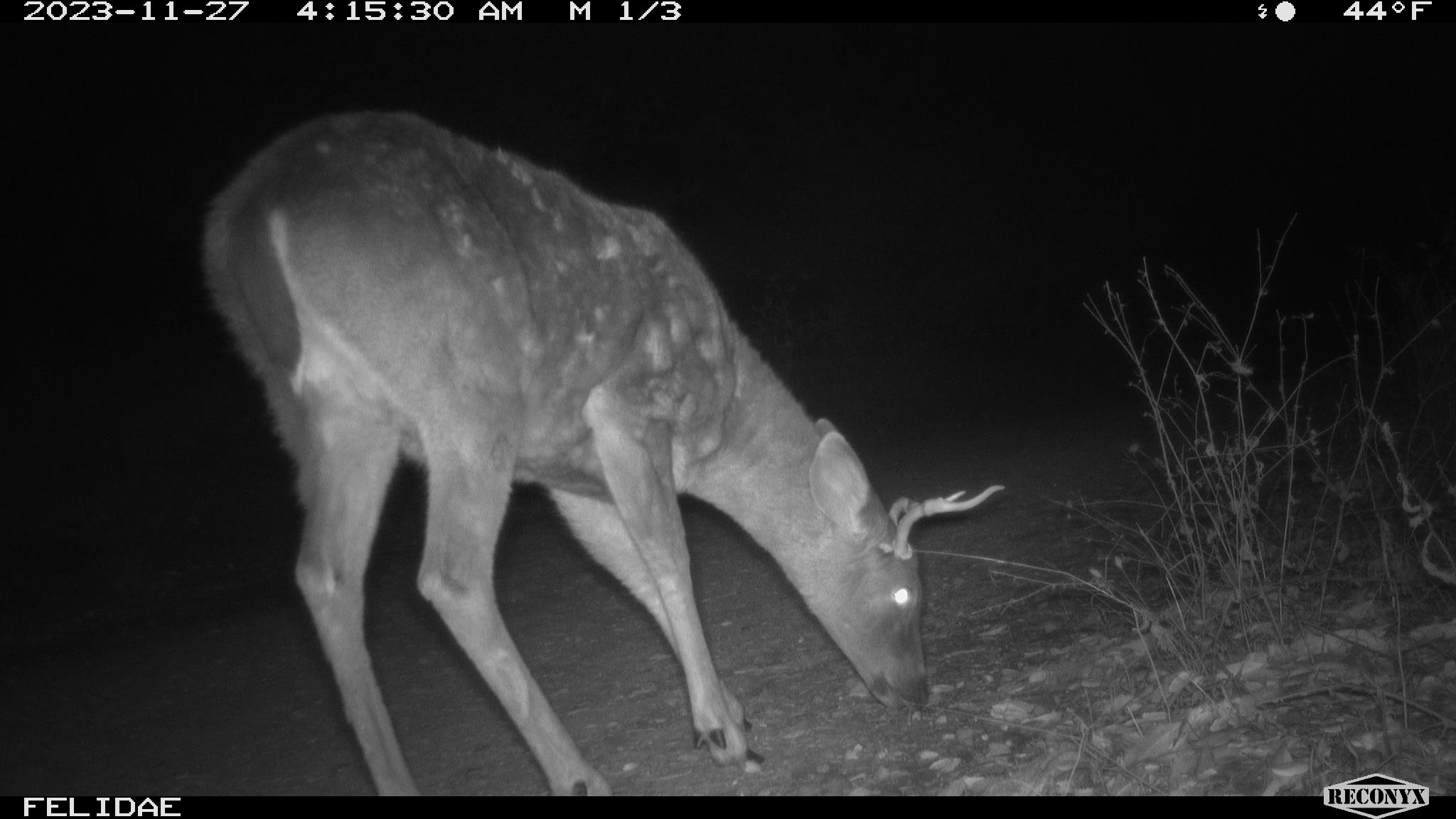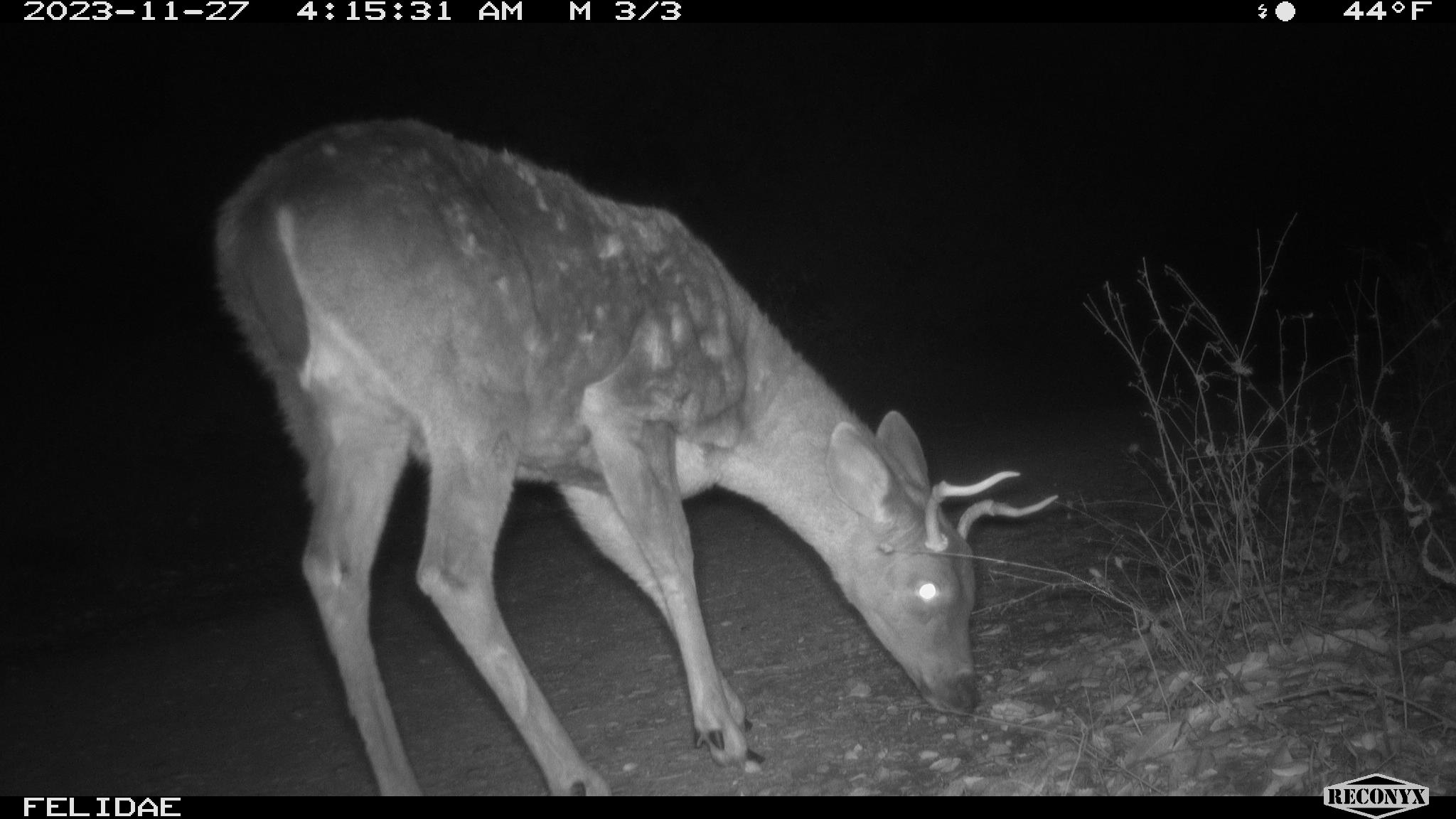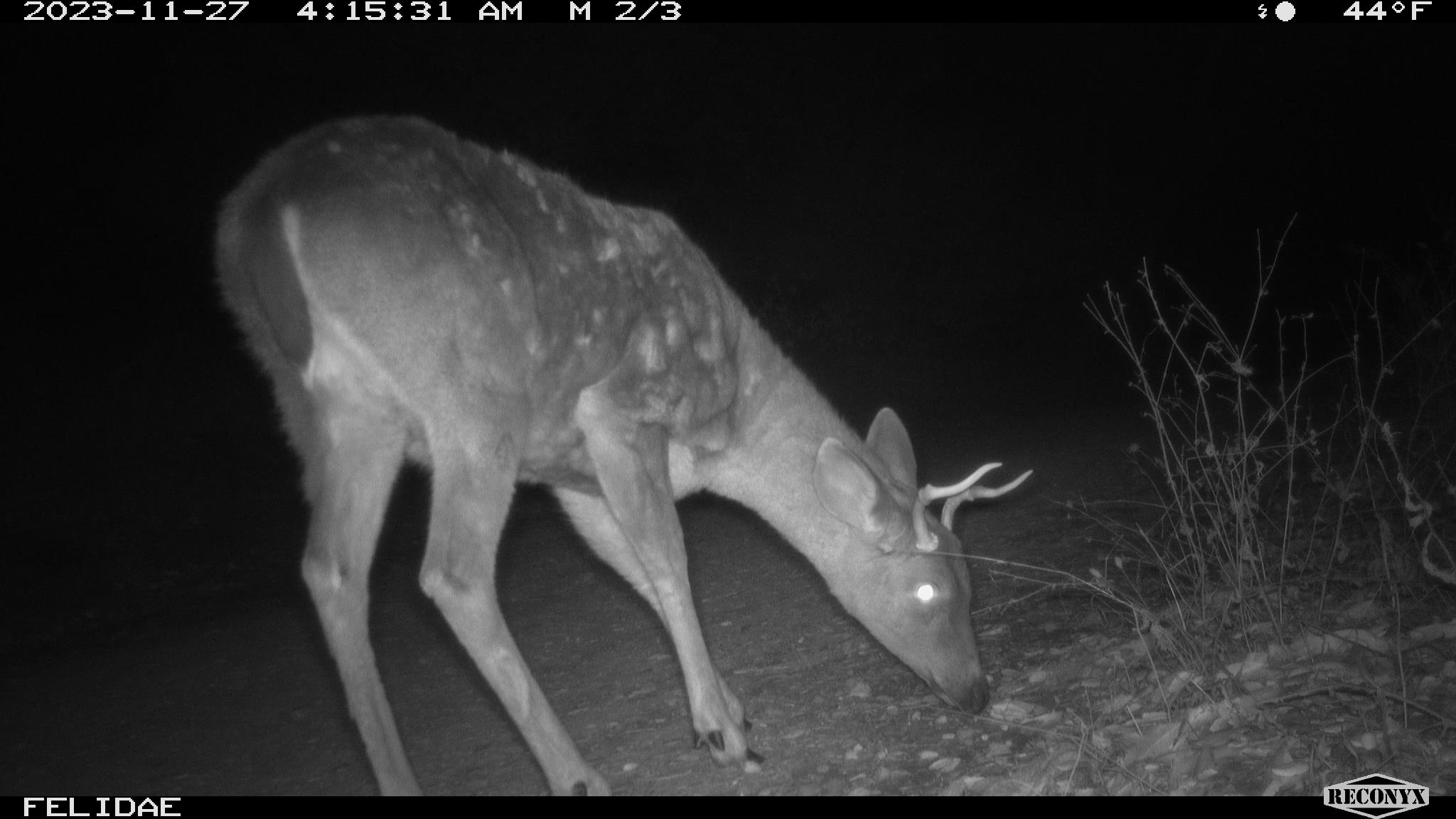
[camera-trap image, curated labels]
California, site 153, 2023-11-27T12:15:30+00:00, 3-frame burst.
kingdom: Animalia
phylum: Chordata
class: Mammalia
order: Artiodactyla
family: Cervidae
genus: Odocoileus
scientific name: Odocoileus hemionus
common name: mule deer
Mule deer (Odocoileus hemionus).